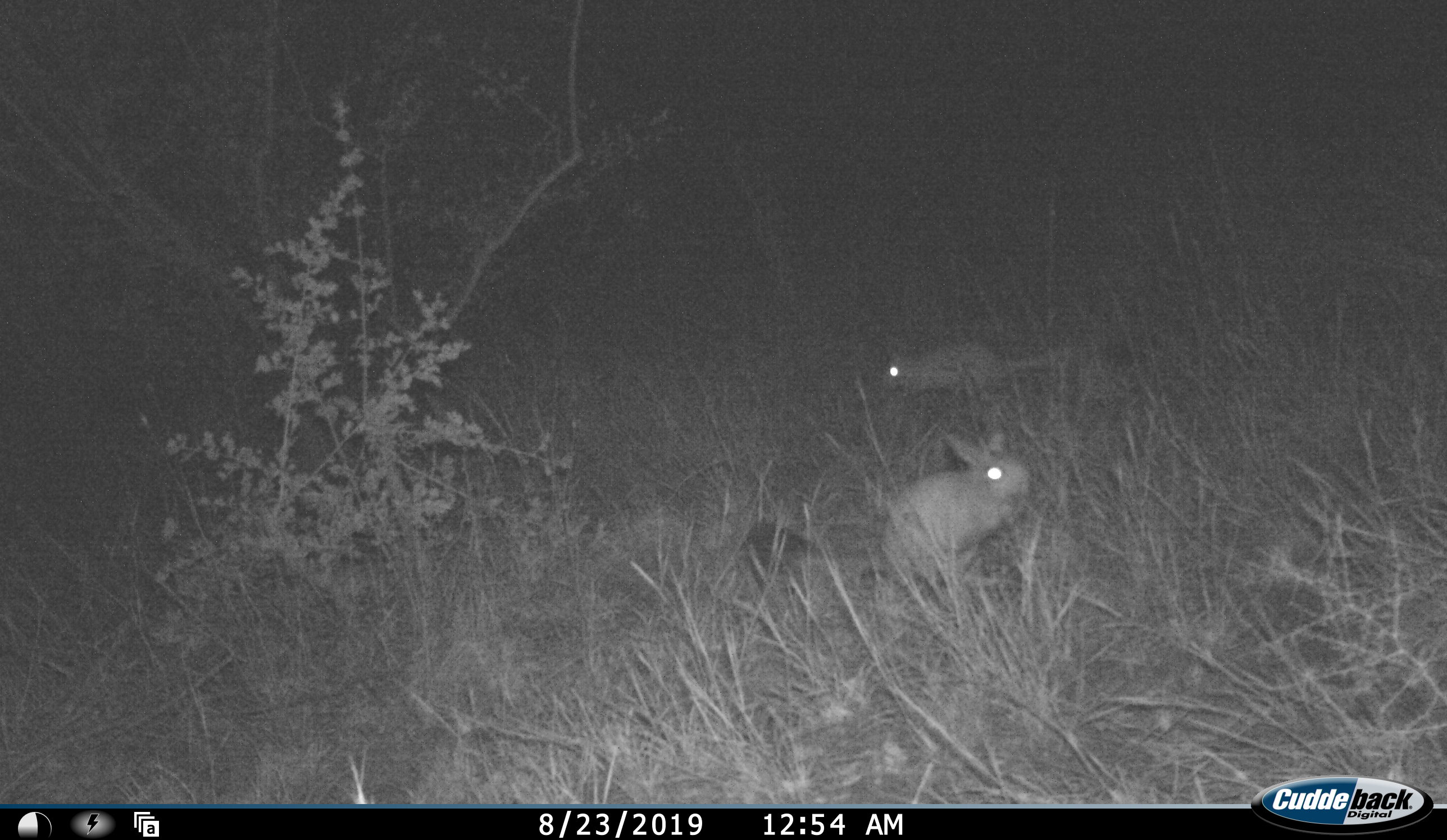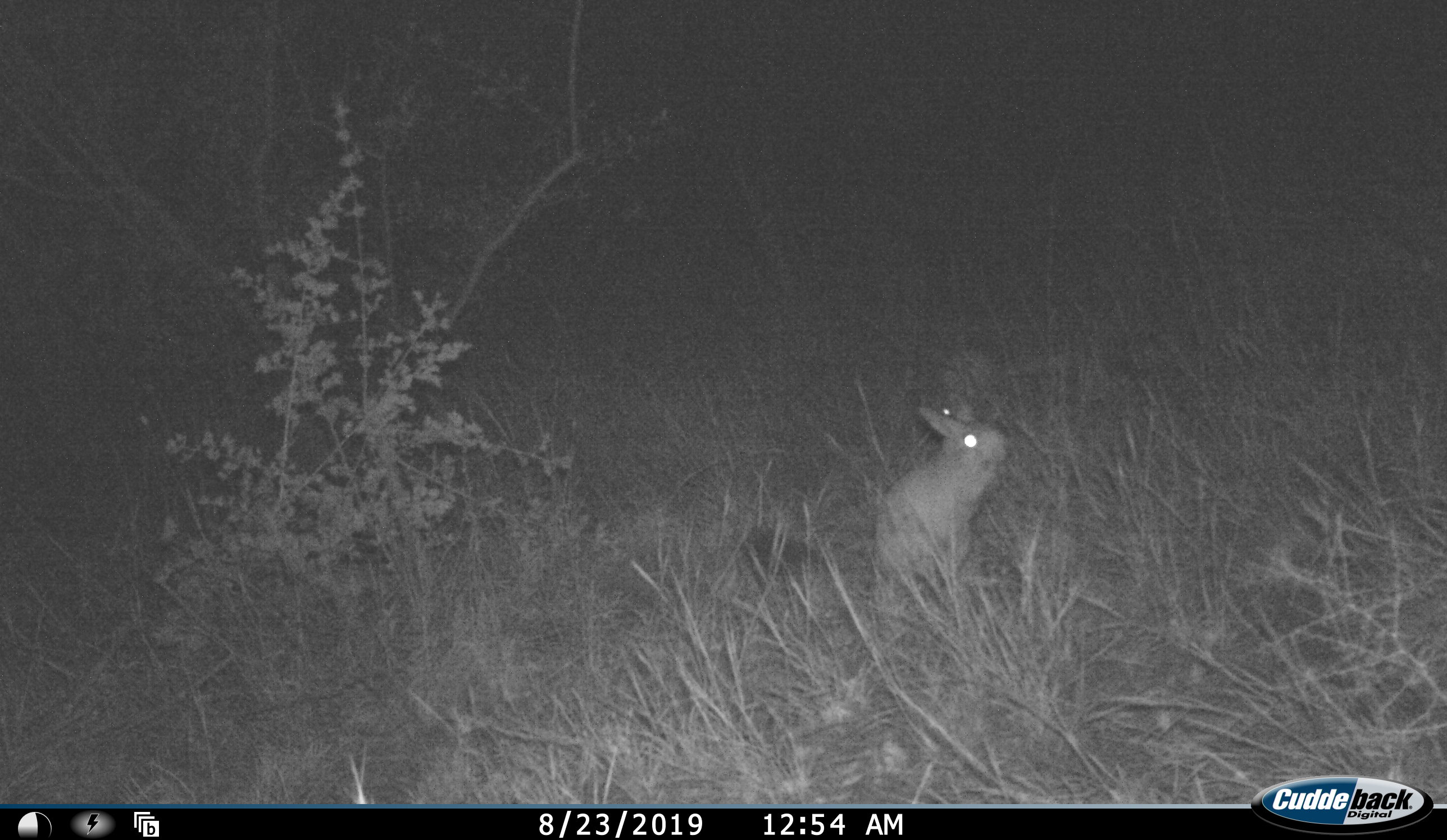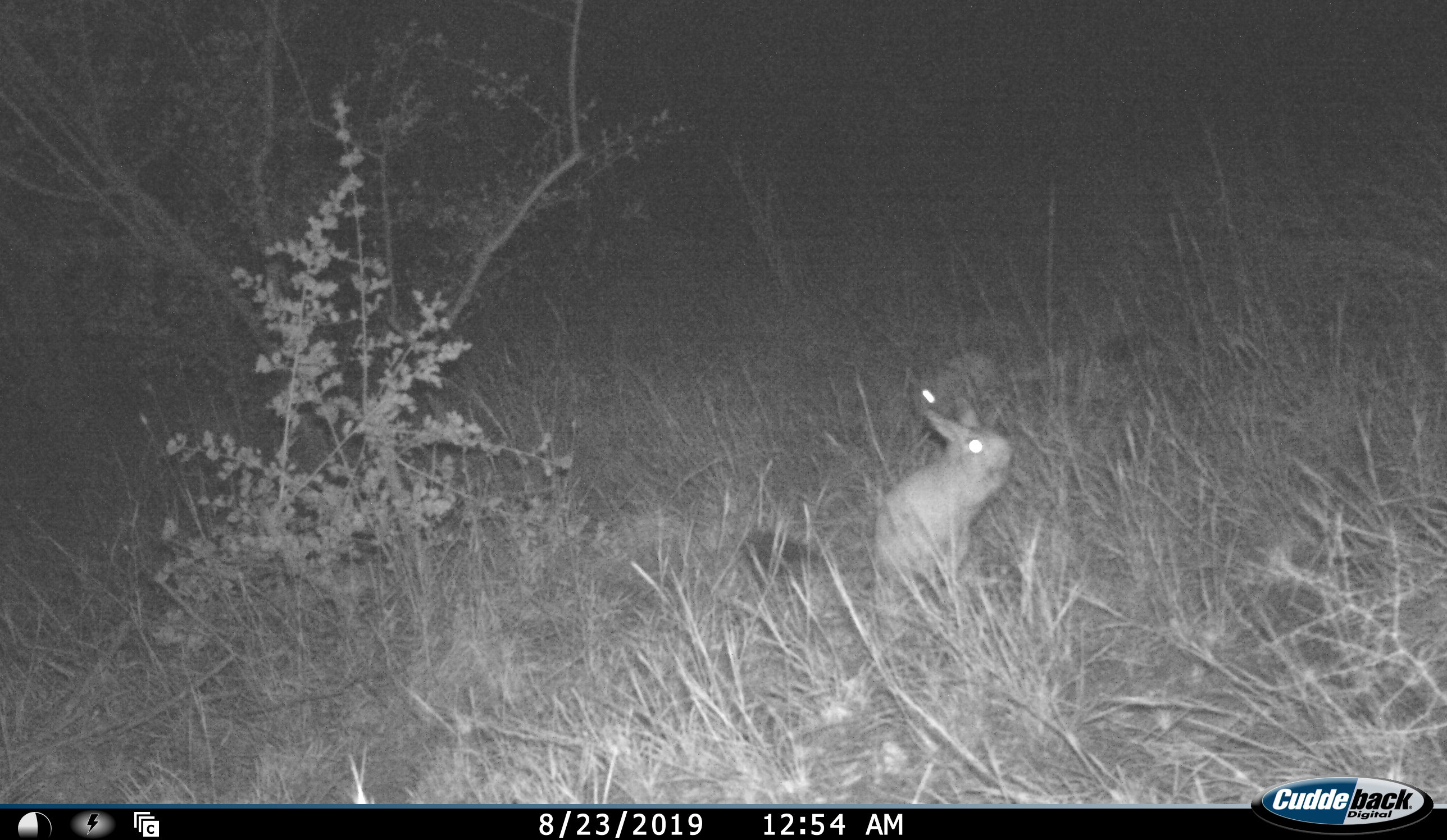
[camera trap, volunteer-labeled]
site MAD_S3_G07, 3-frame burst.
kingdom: Animalia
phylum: Chordata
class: Mammalia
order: Rodentia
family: Pedetidae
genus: Pedetes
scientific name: Pedetes capensis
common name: springhare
Springhare (Pedetes capensis), count 2. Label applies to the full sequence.